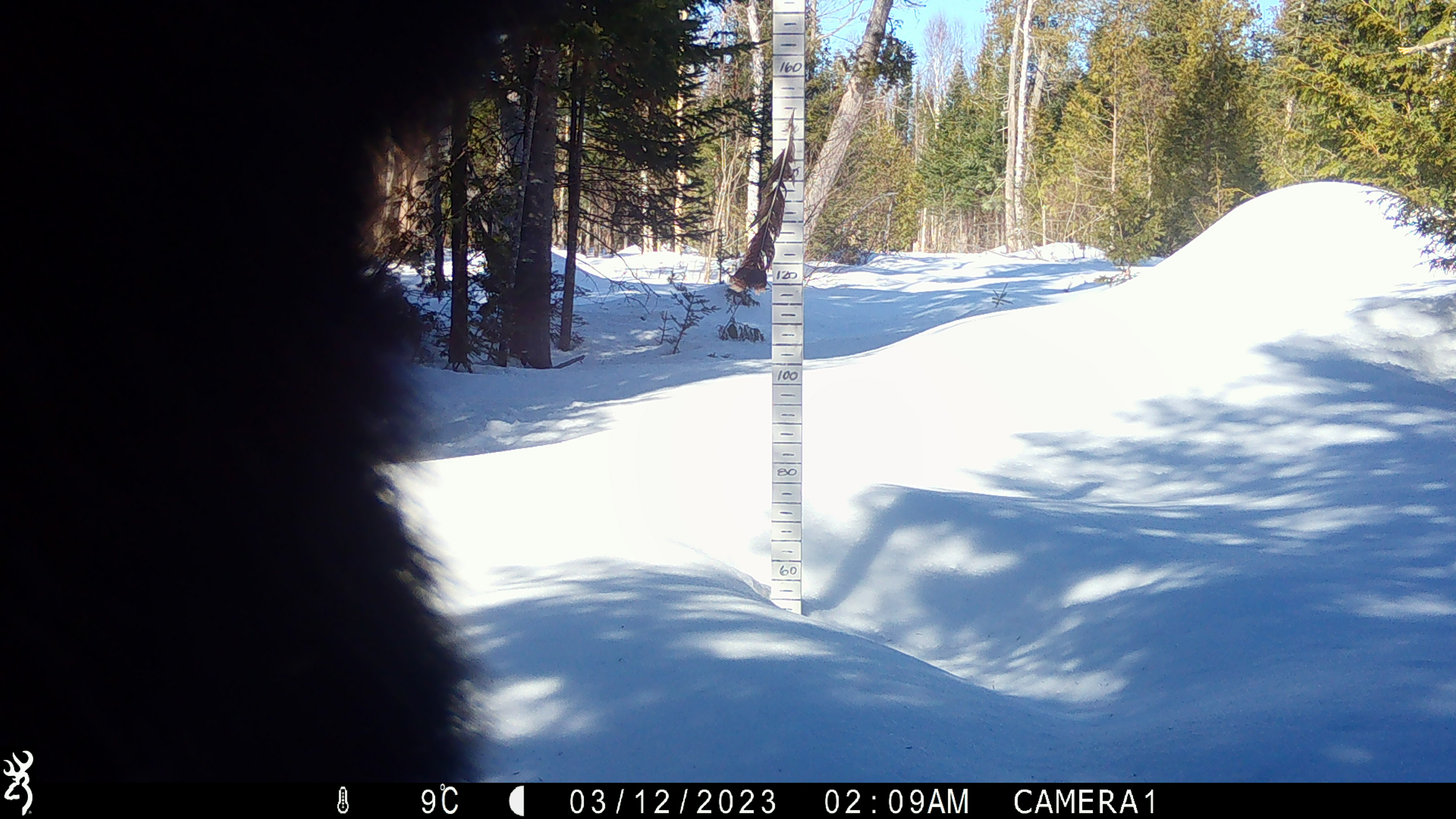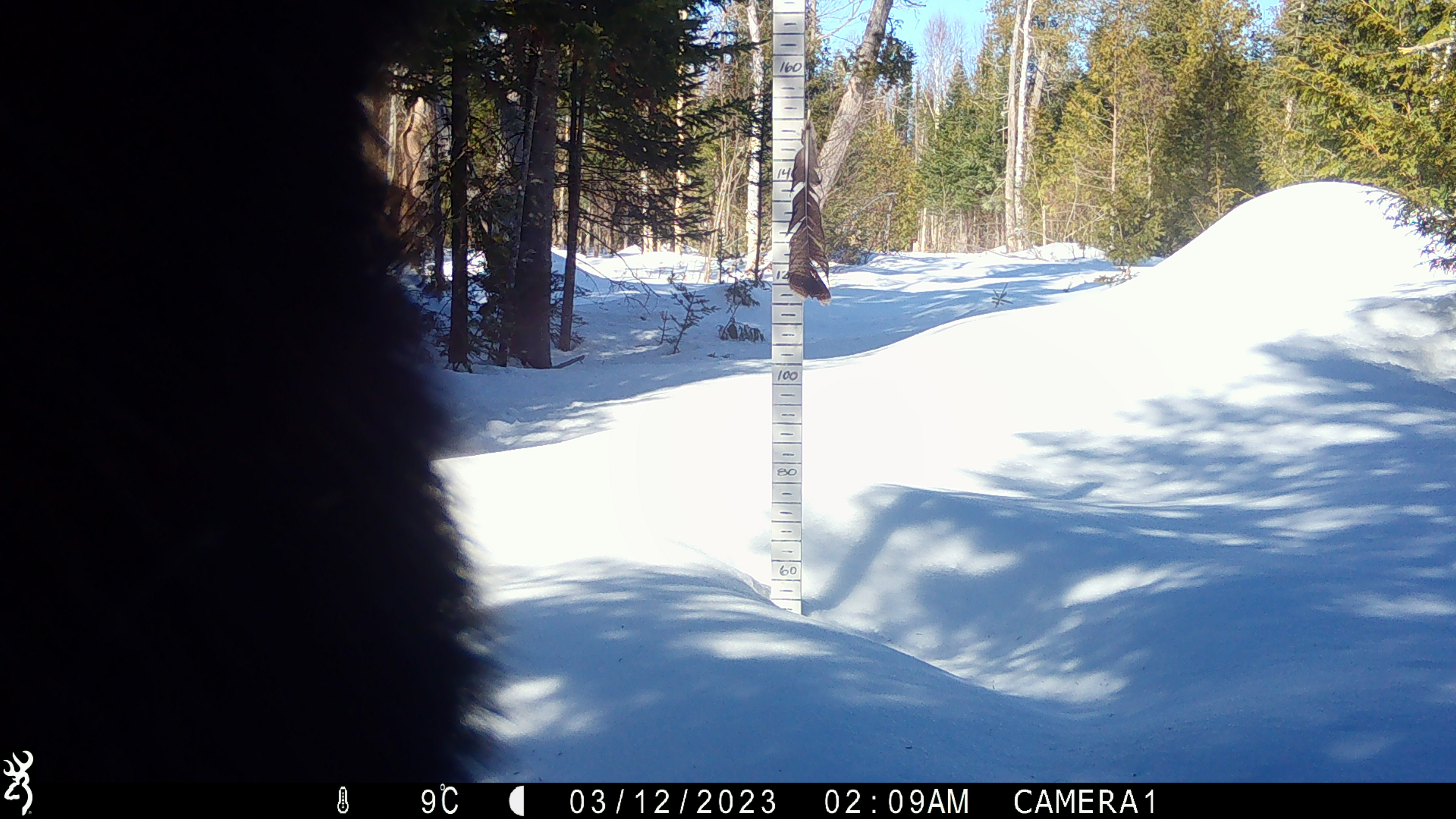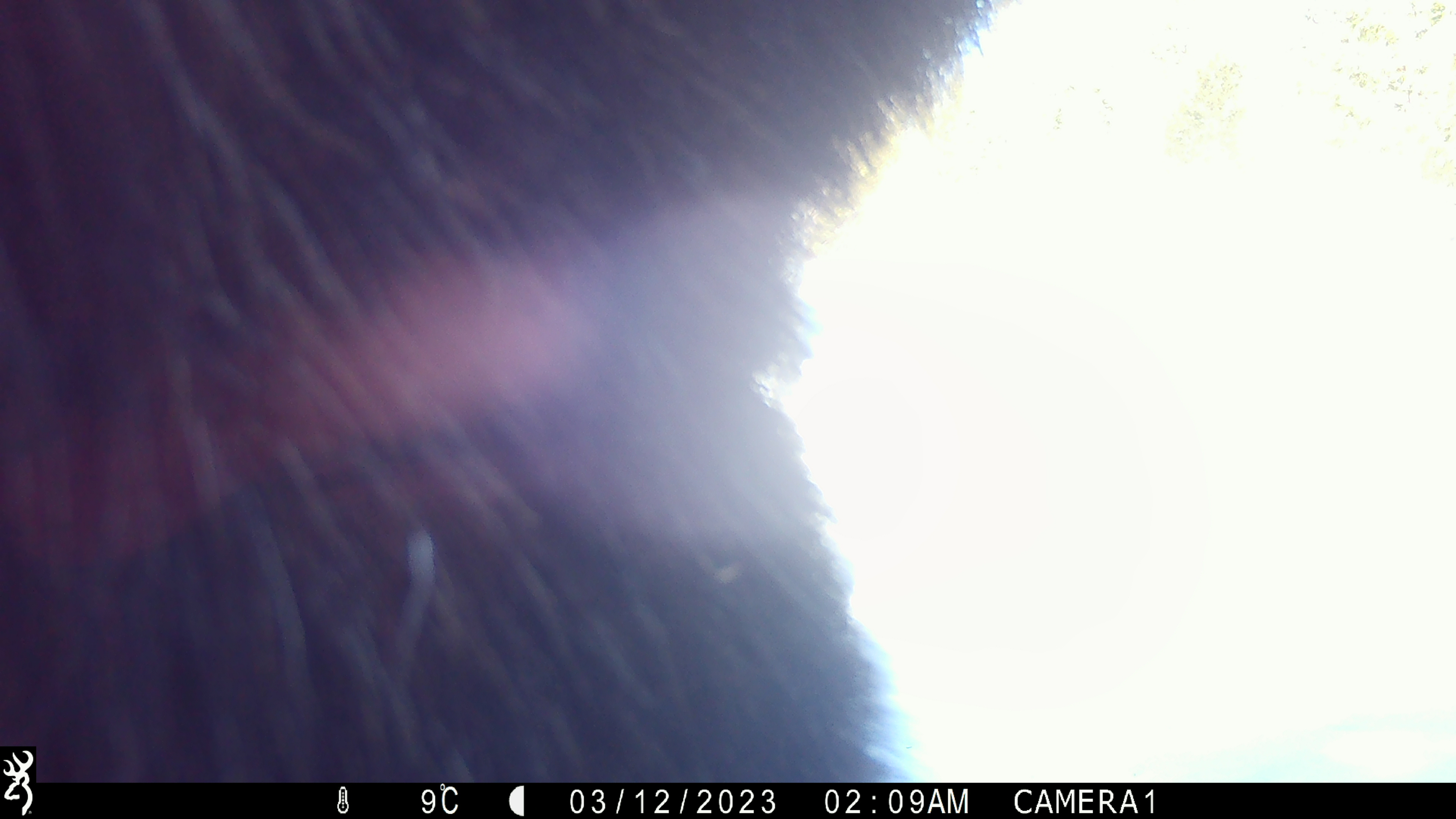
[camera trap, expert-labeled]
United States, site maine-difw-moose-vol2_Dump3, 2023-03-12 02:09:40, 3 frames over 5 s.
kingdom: Animalia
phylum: Chordata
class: Mammalia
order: Artiodactyla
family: Cervidae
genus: Alces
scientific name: Alces alces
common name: moose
Moose (Alces alces).